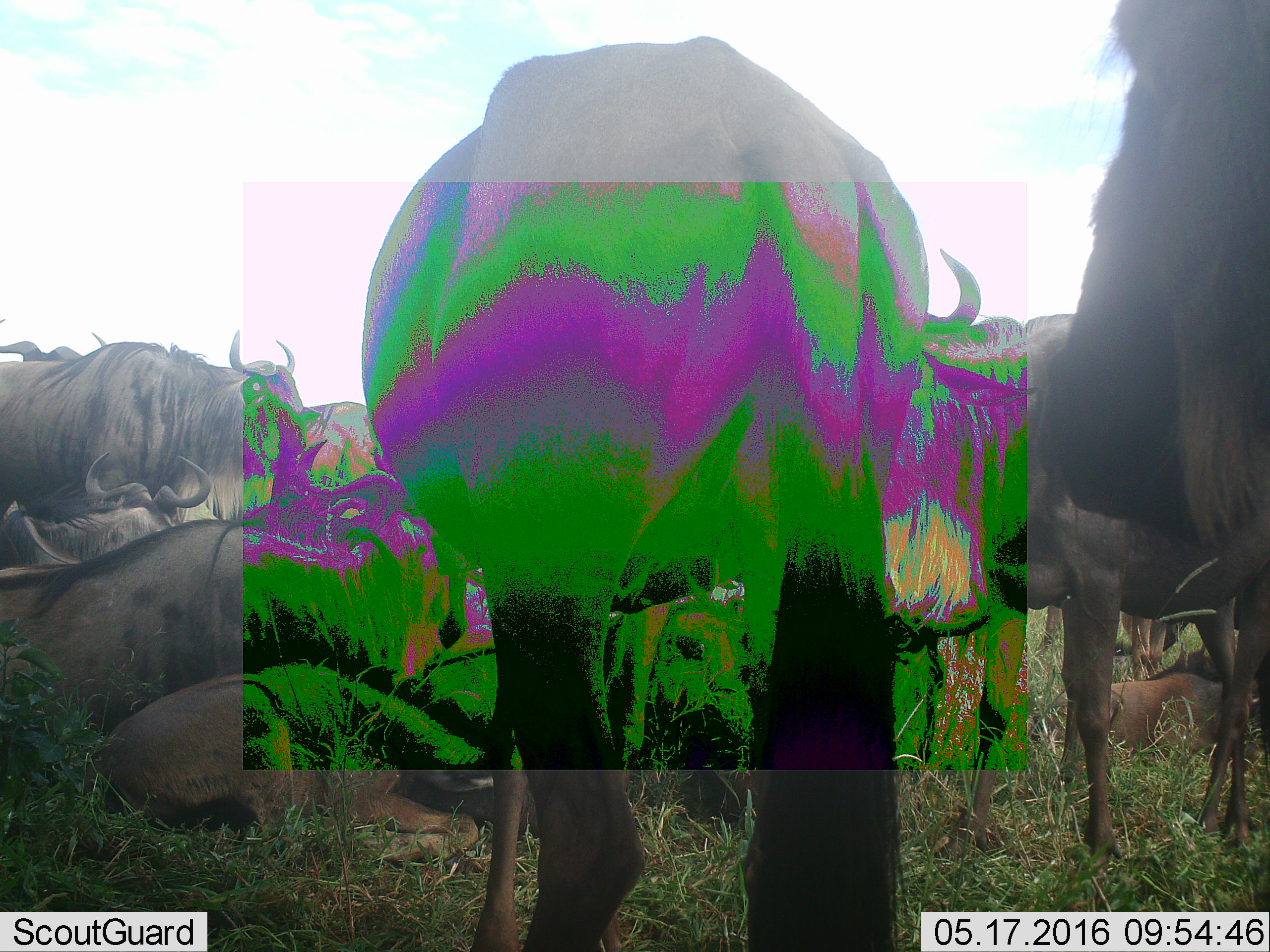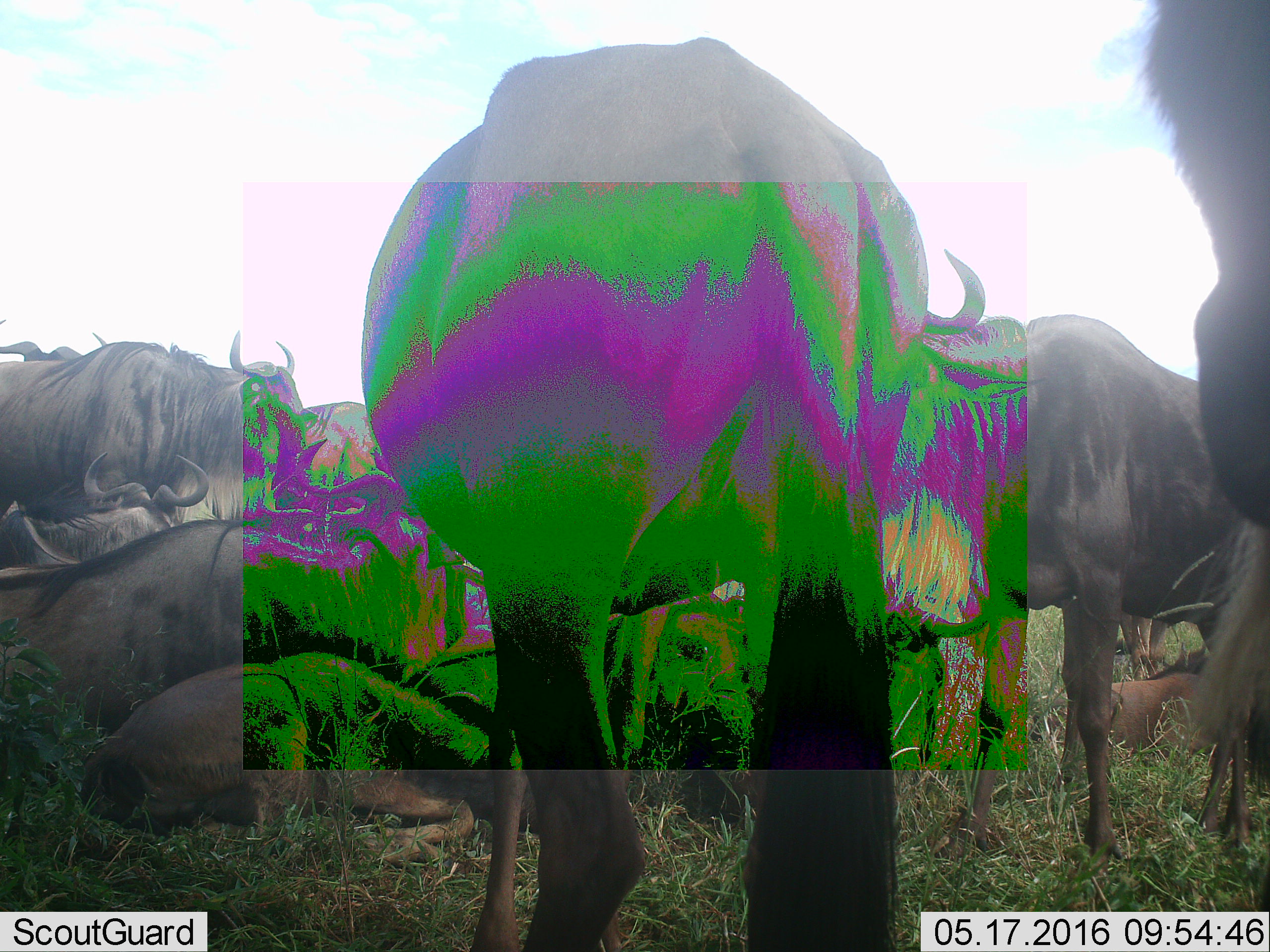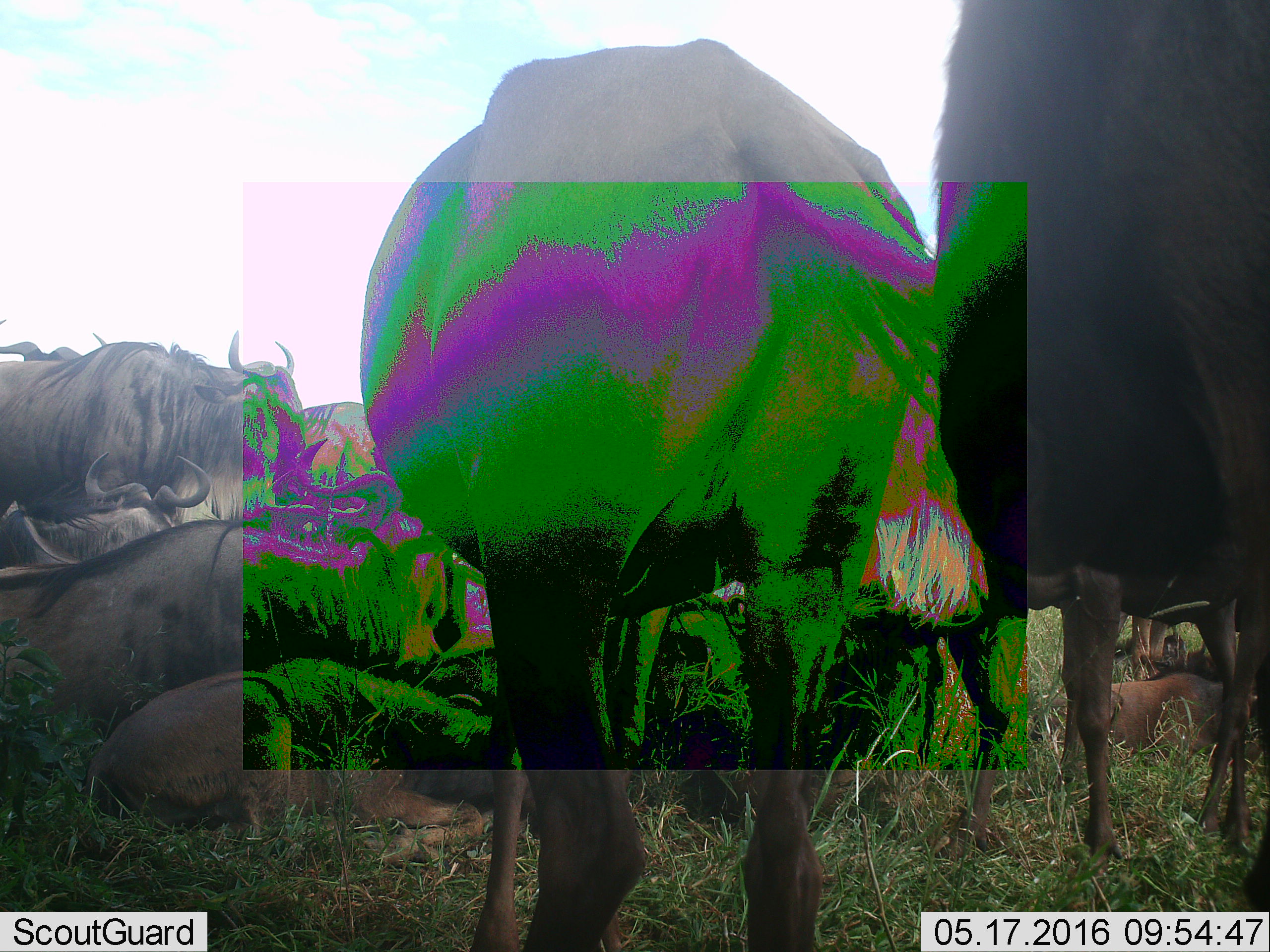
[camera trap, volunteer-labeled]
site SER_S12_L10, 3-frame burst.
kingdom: Animalia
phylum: Chordata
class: Mammalia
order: Artiodactyla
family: Bovidae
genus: Connochaetes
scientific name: Connochaetes taurinus taurinus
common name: blue wildebeest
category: wildebeestblue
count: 11-50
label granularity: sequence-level